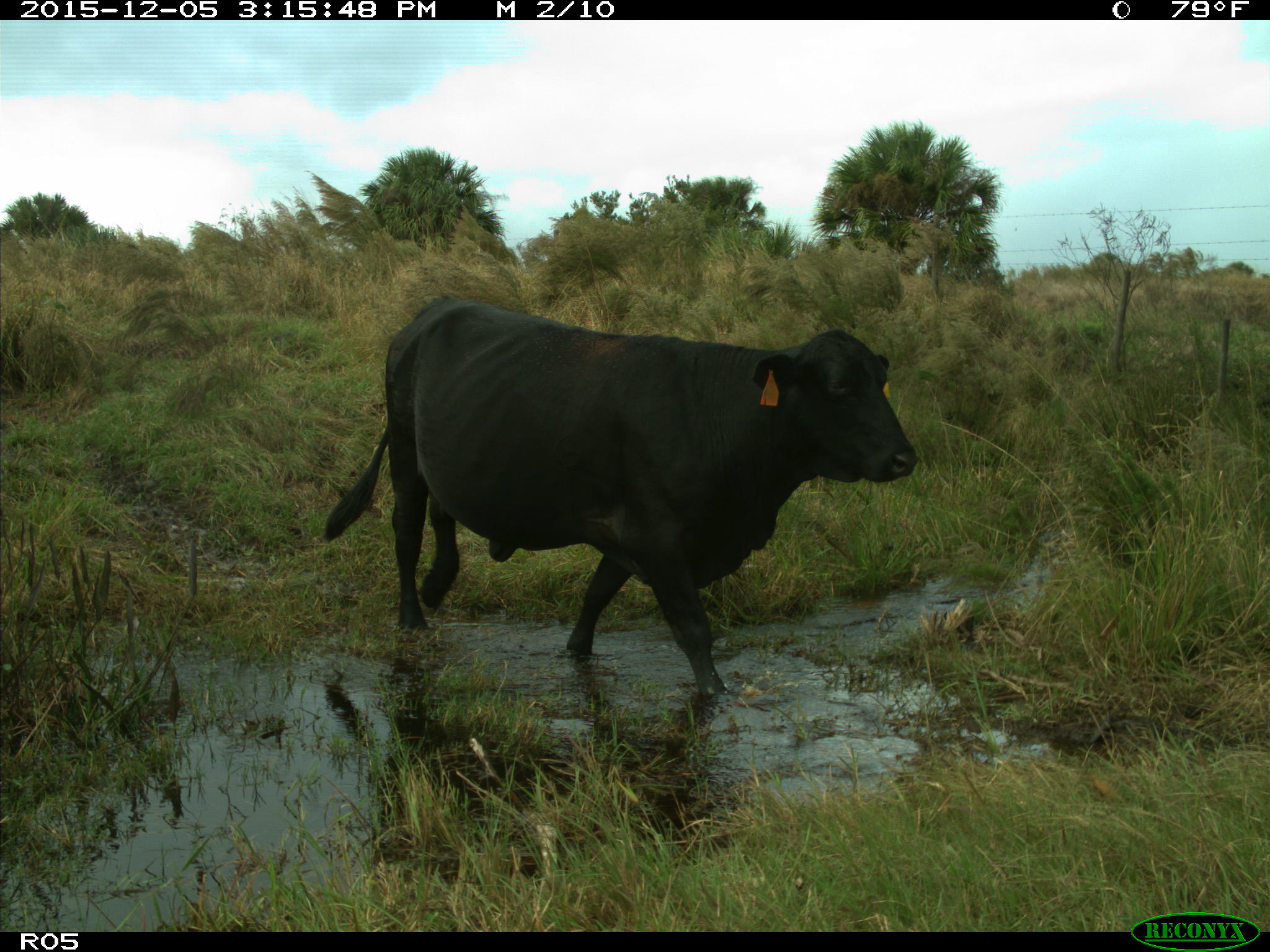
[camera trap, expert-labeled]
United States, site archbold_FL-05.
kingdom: Animalia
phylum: Chordata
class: Mammalia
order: Artiodactyla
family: Bovidae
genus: Bos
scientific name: Bos taurus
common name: domestic cow